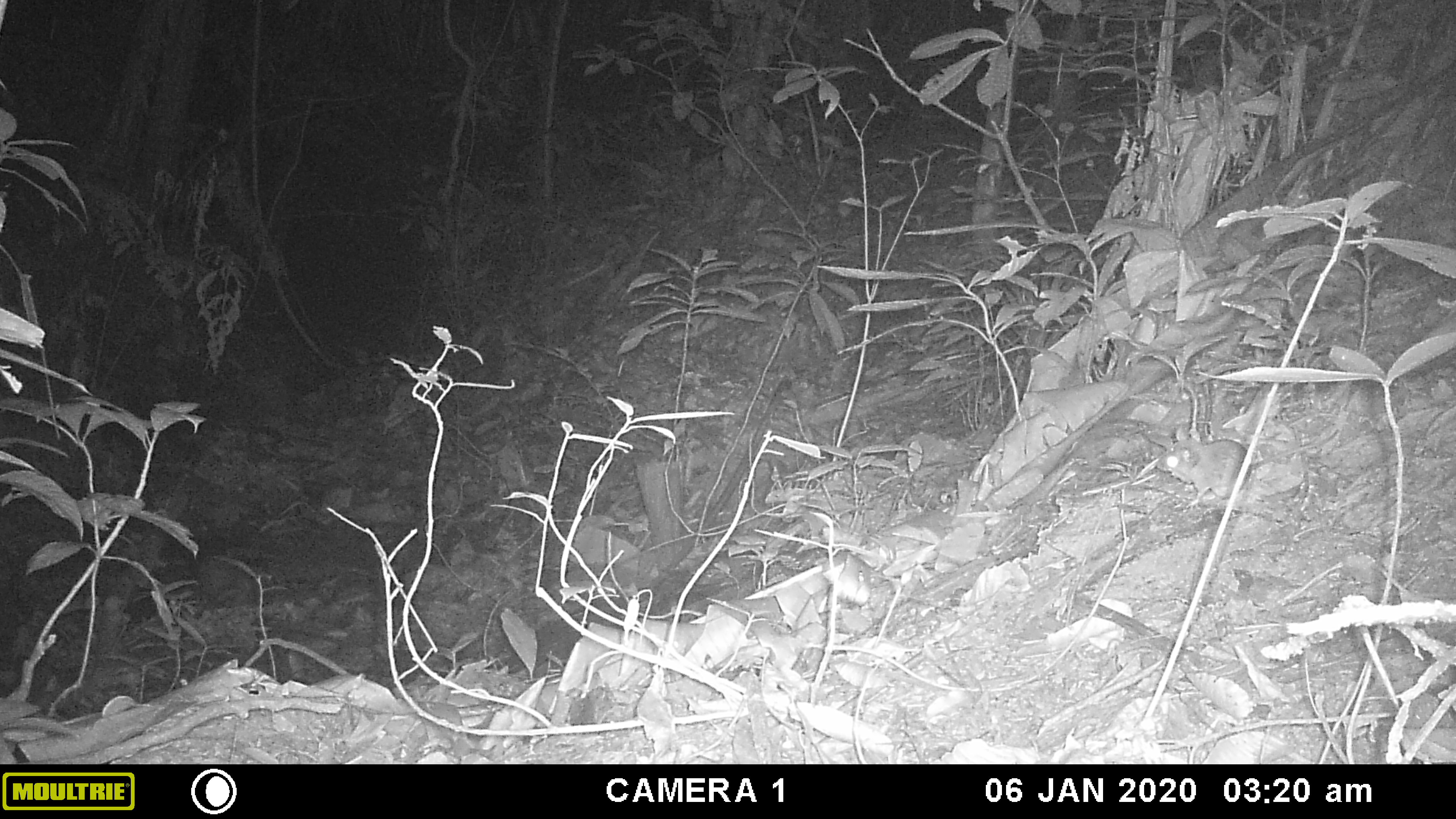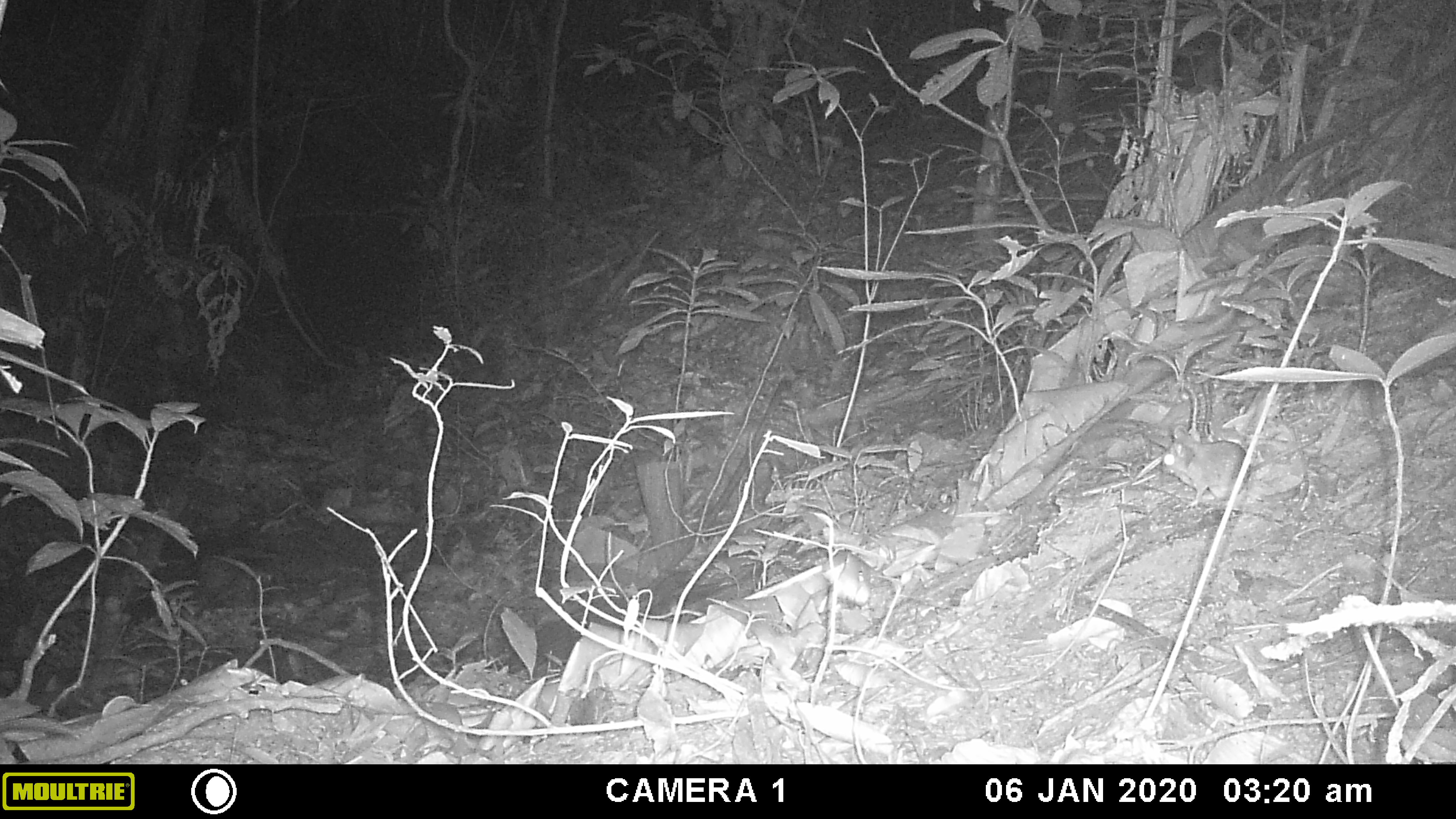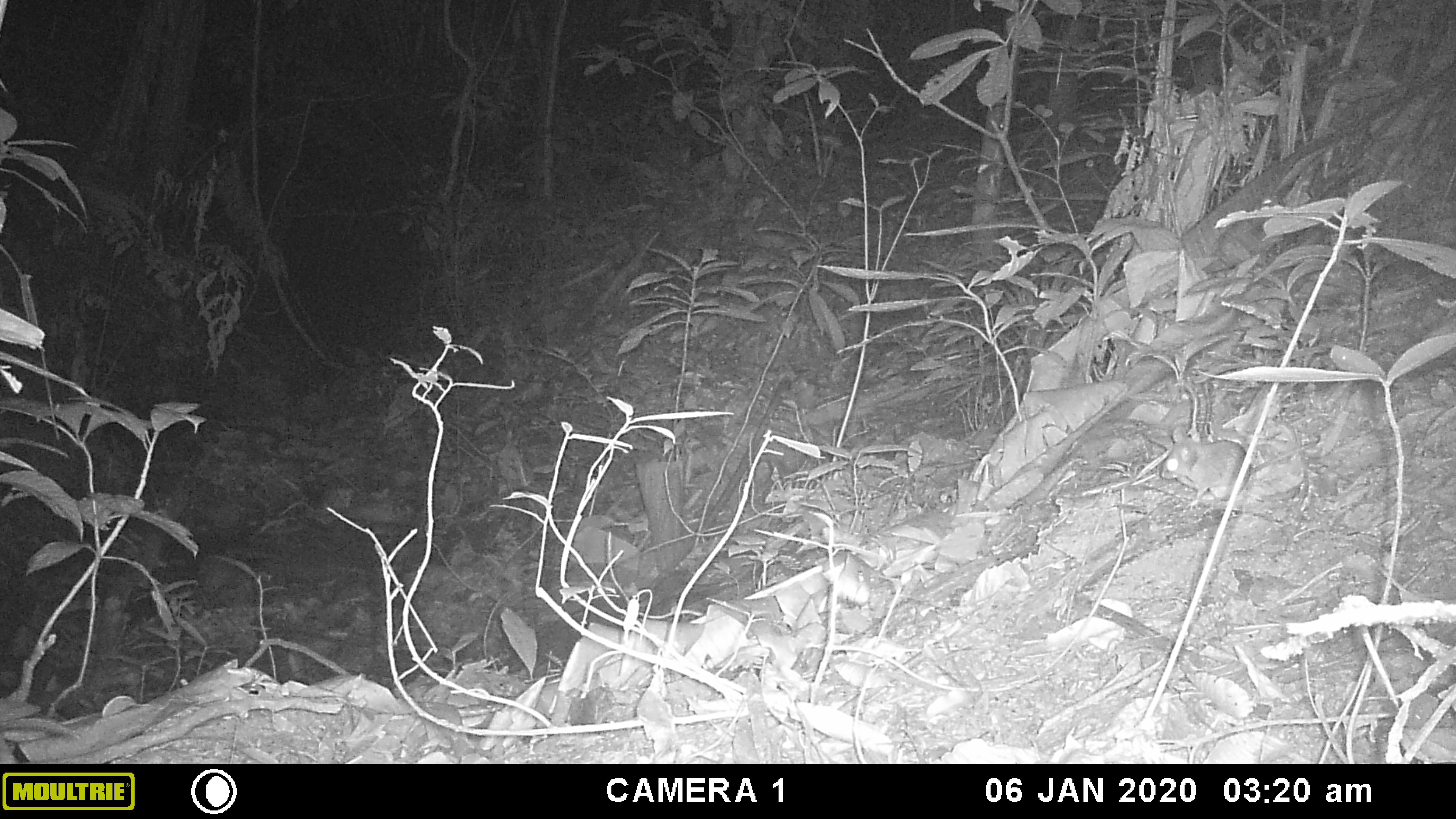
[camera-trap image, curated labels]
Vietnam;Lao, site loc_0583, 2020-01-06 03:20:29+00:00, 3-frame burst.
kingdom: Animalia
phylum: Chordata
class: Mammalia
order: Rodentia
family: Muridae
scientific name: Muridae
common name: old-world mice and rats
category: unidentified murid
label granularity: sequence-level